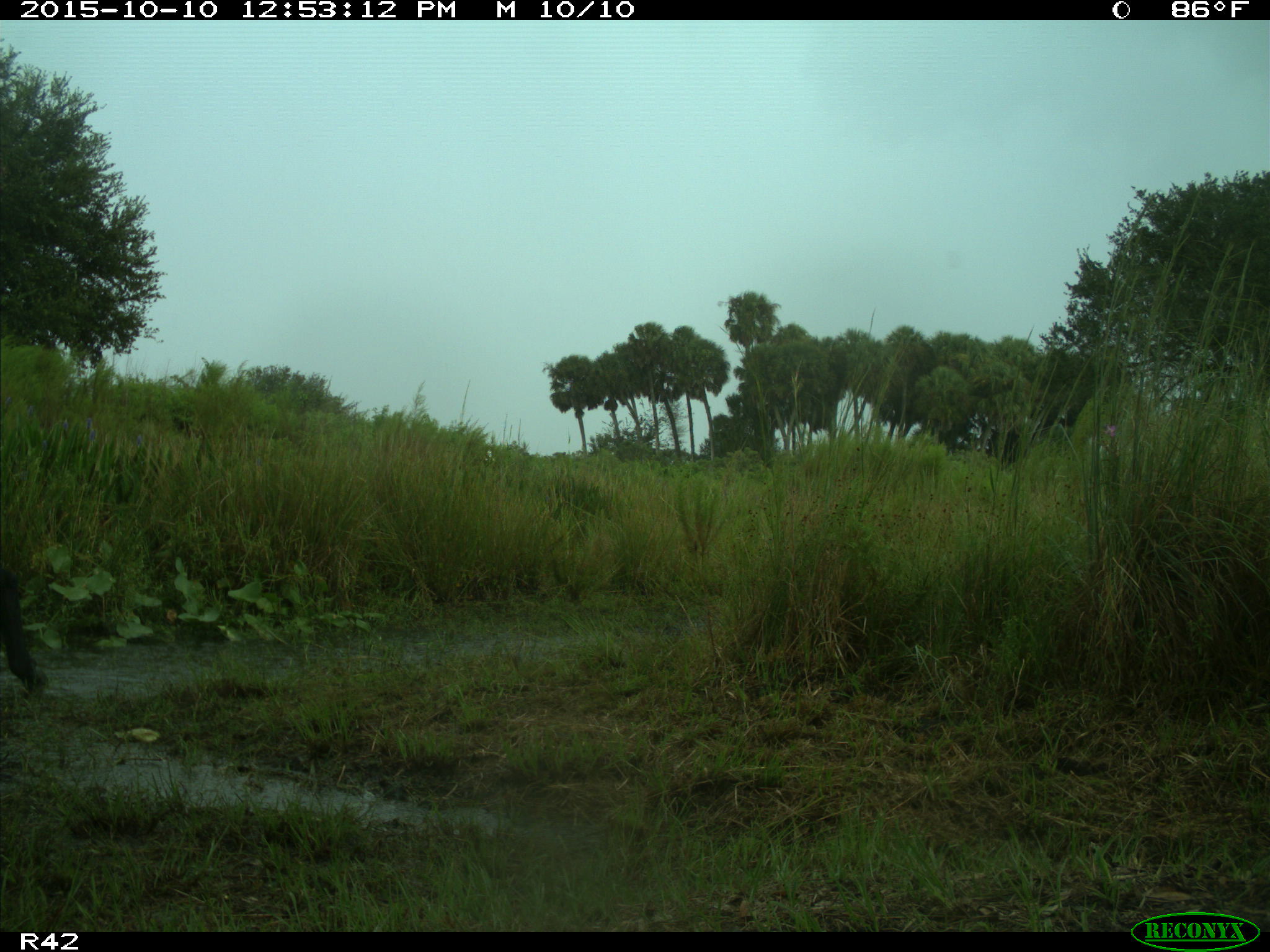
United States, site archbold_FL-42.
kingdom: Animalia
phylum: Chordata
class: Mammalia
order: Artiodactyla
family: Bovidae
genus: Bos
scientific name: Bos taurus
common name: domestic cow